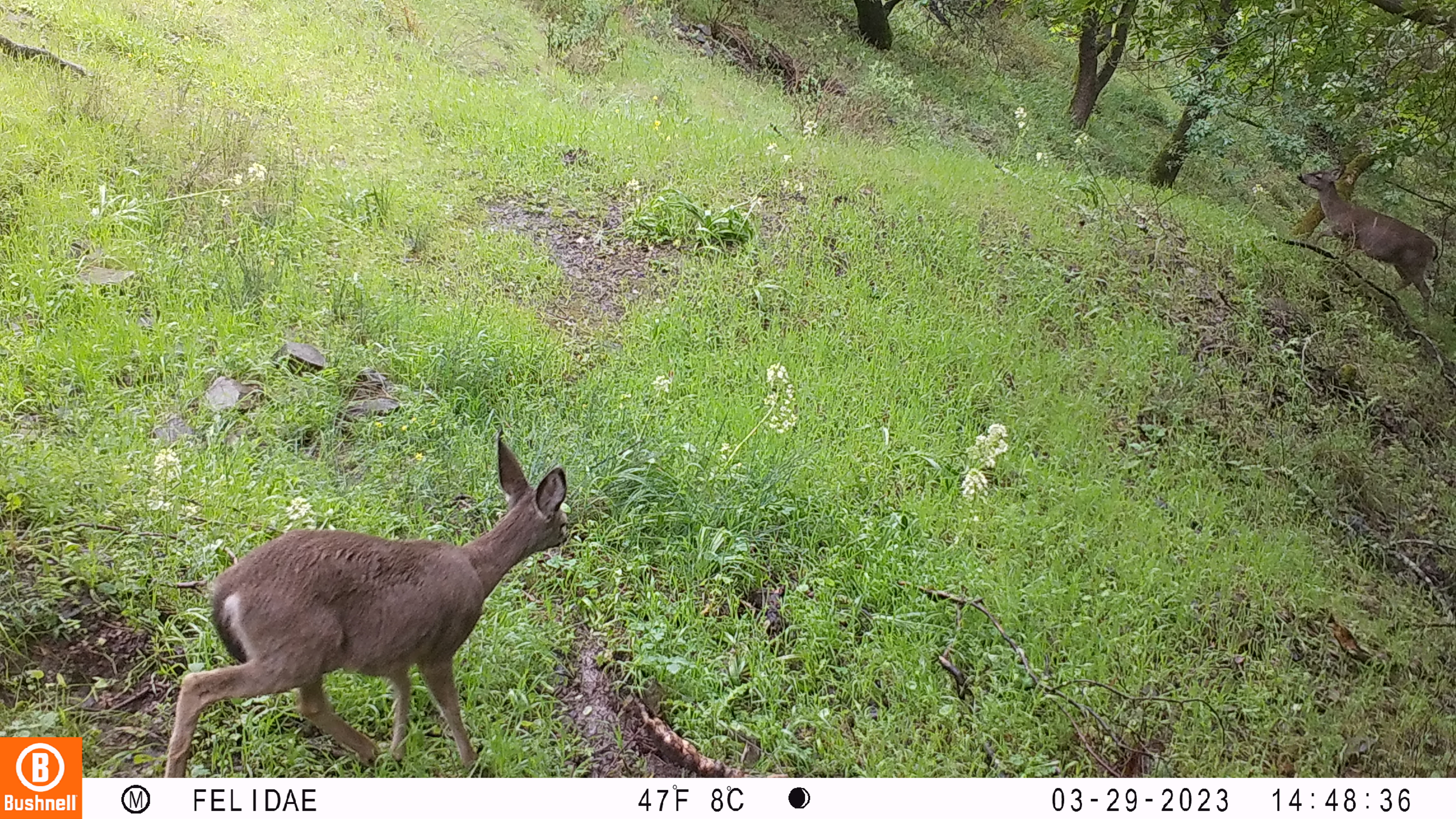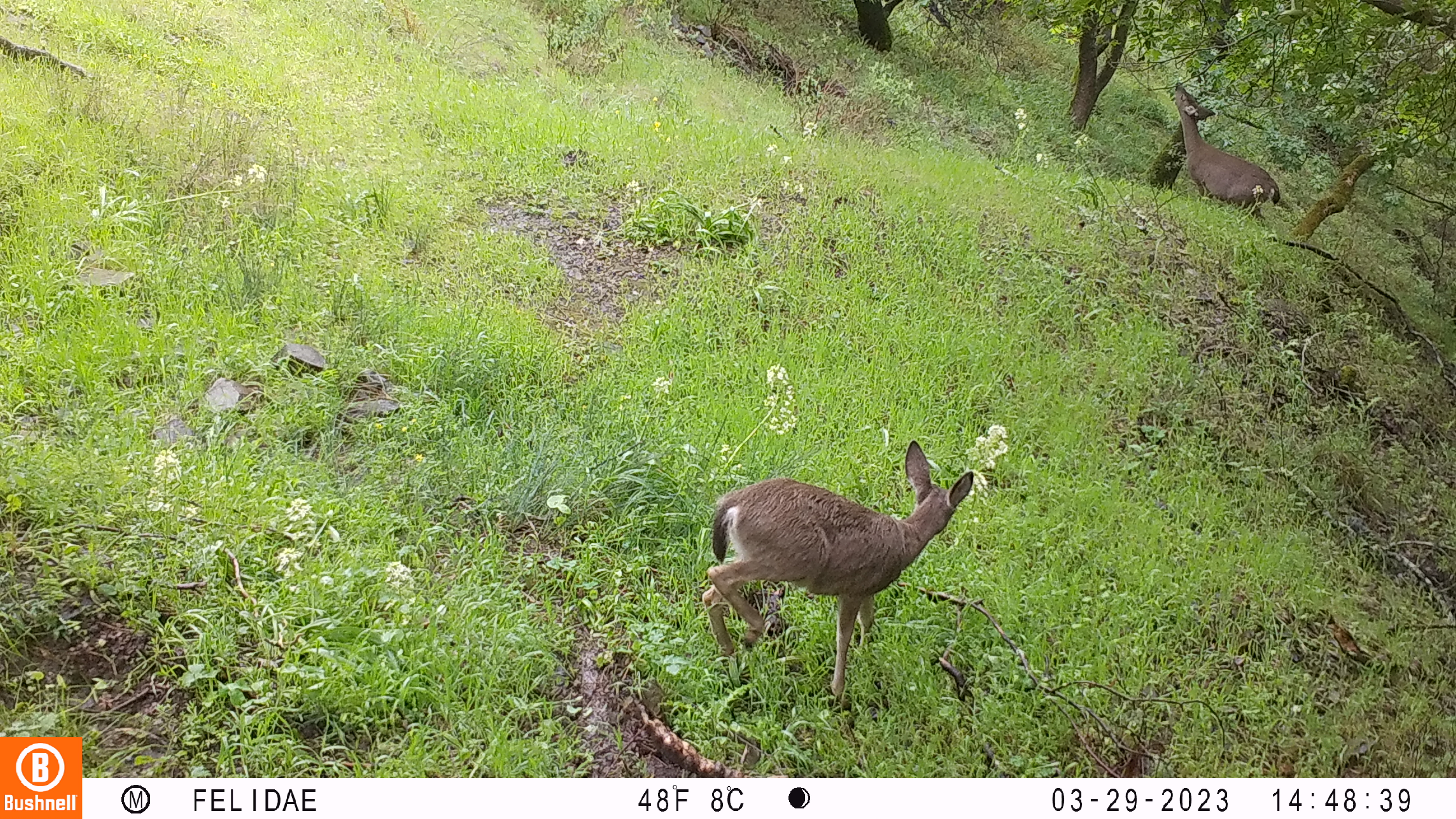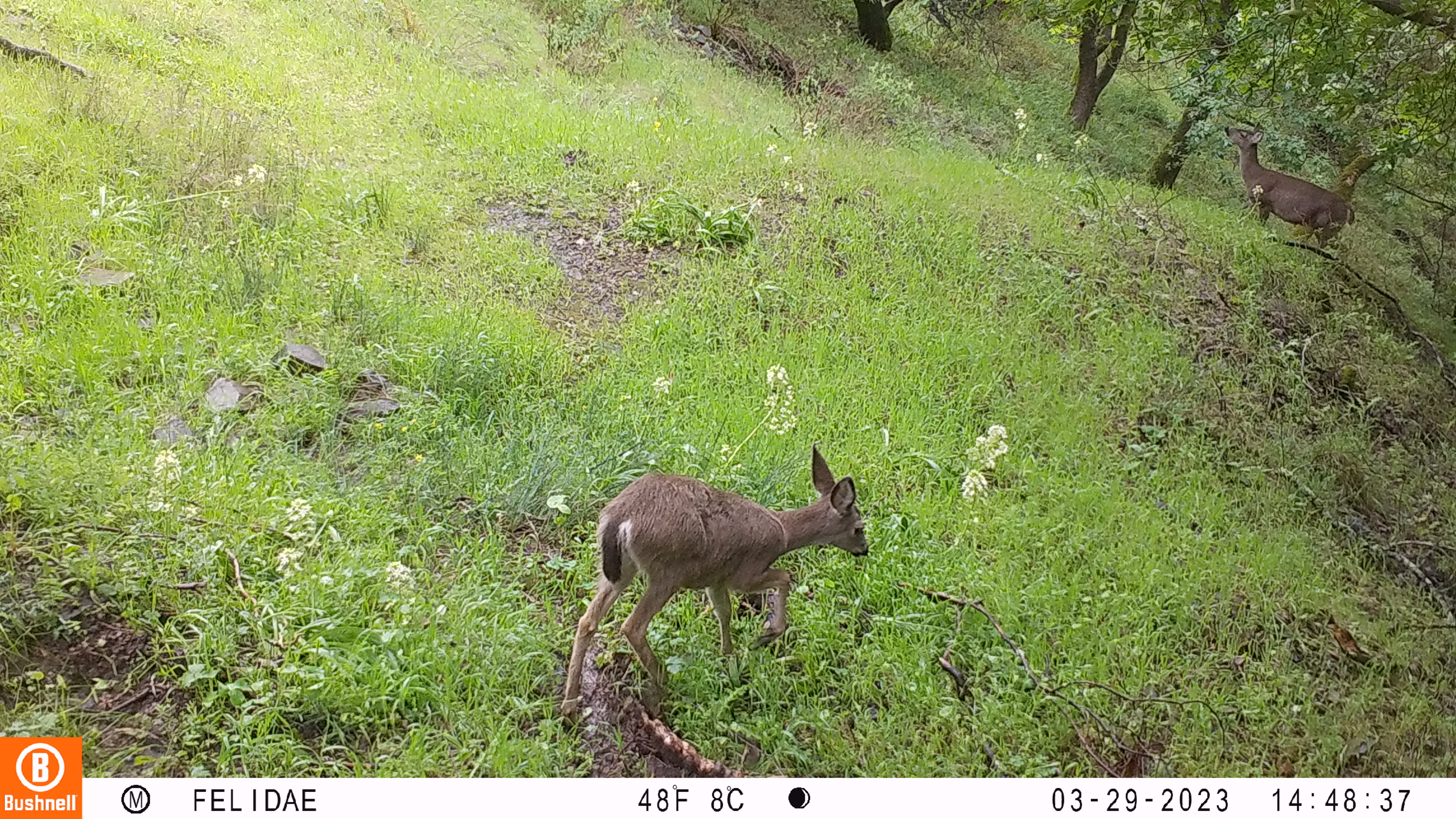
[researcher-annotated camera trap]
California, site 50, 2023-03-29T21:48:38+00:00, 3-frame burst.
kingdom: Animalia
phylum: Chordata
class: Mammalia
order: Artiodactyla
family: Cervidae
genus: Odocoileus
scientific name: Odocoileus hemionus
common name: mule deer